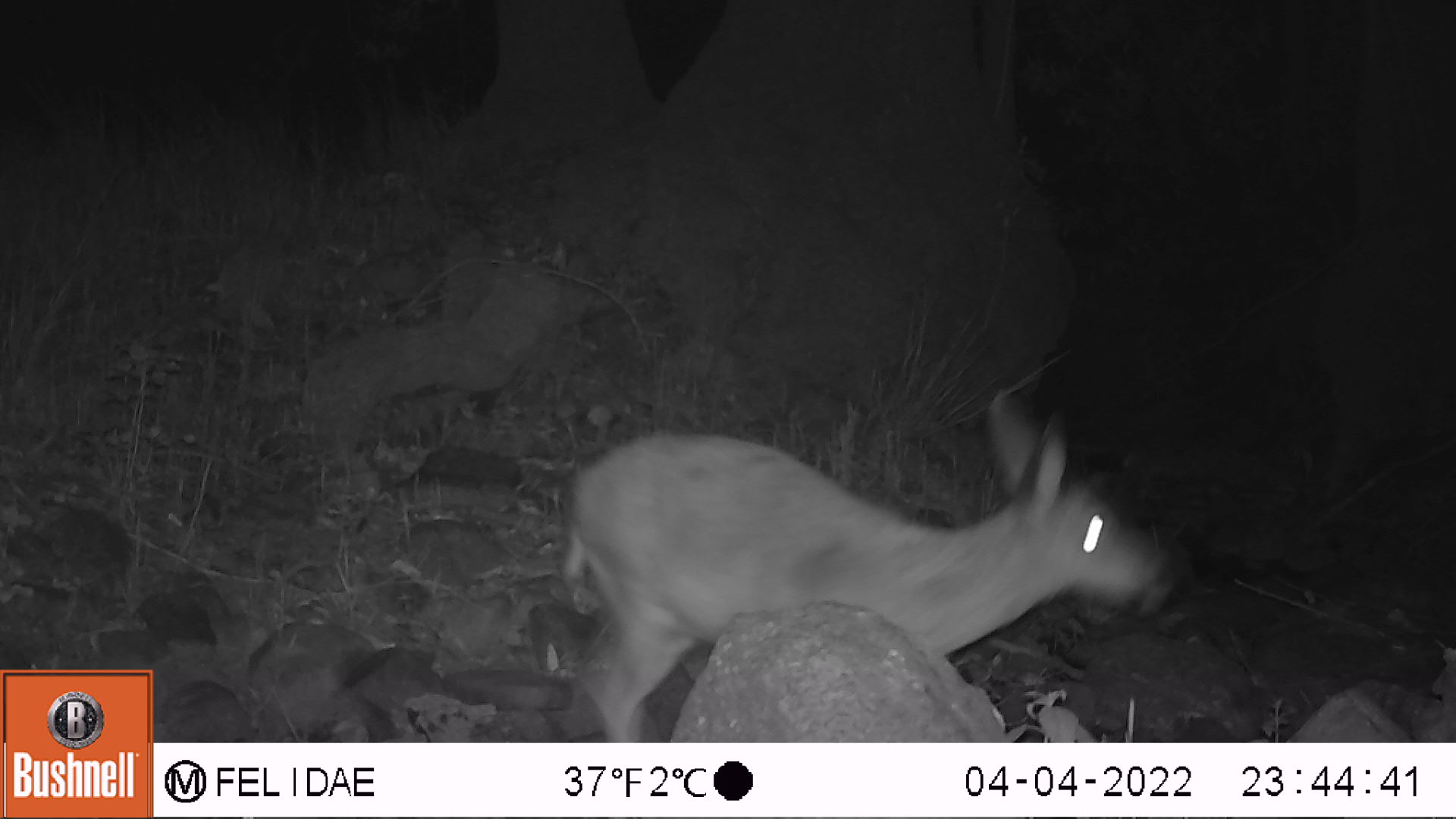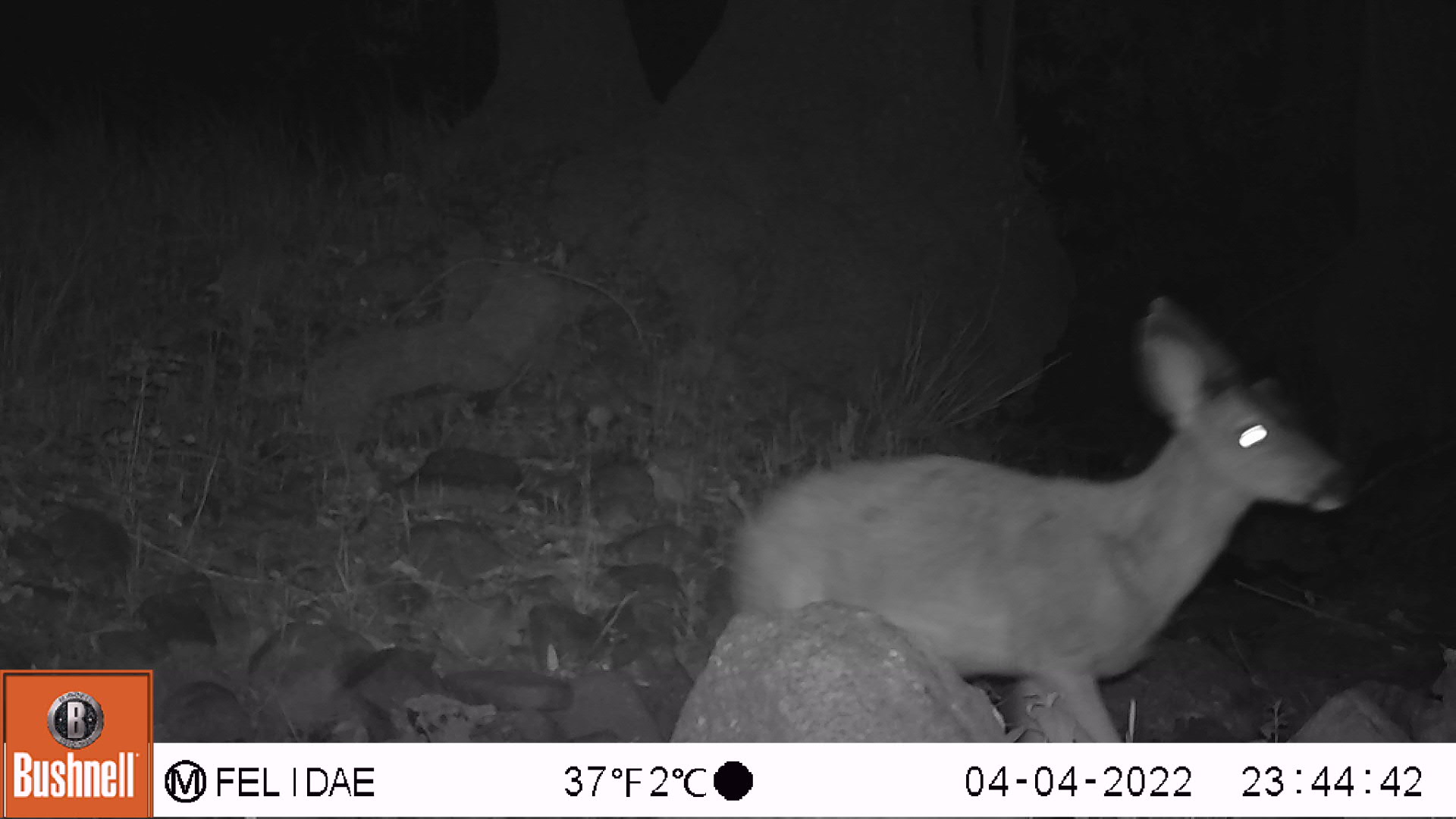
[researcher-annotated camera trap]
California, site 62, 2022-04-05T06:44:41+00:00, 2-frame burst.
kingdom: Animalia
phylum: Chordata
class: Mammalia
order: Artiodactyla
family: Cervidae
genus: Odocoileus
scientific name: Odocoileus hemionus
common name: mule deer